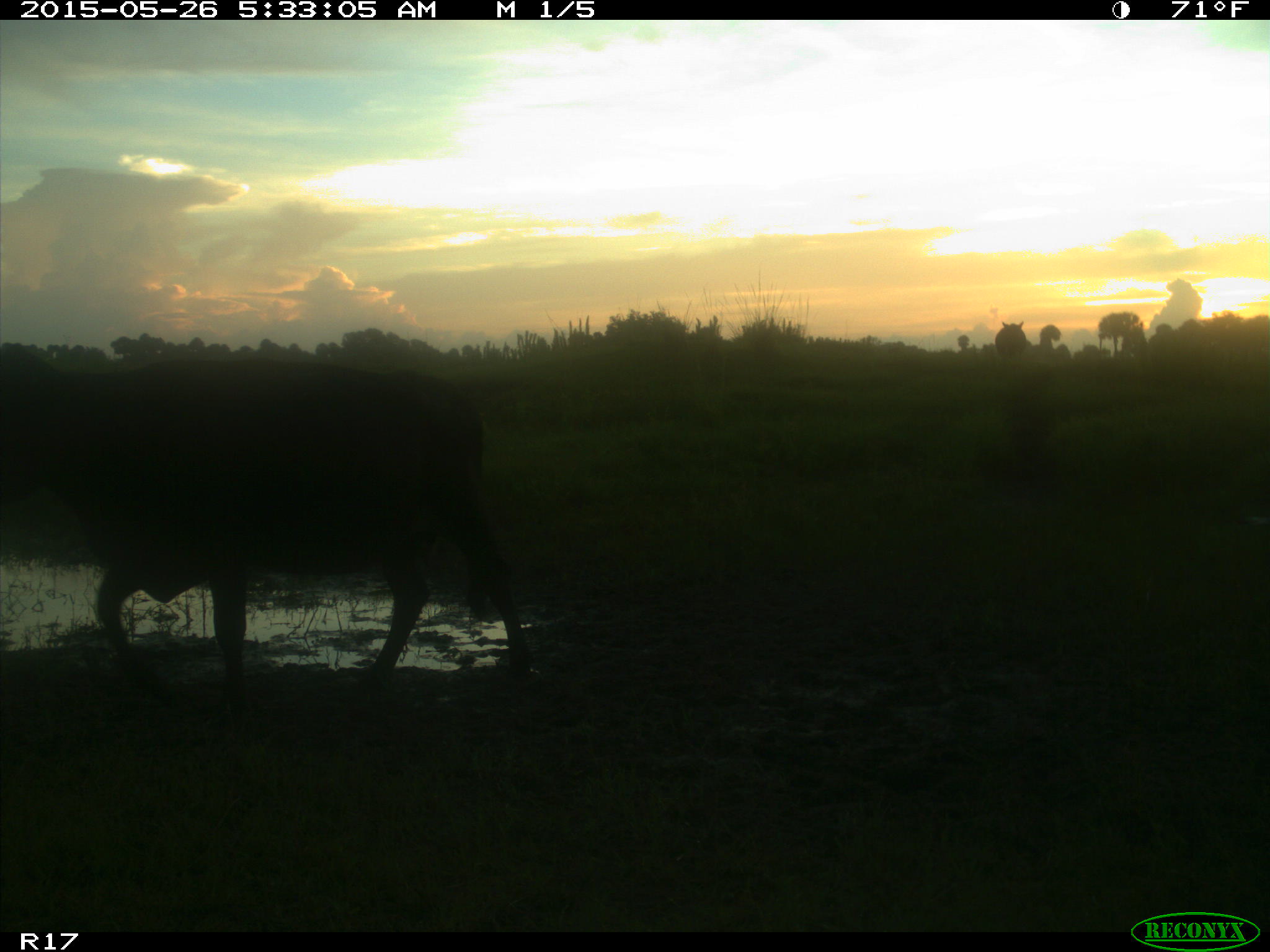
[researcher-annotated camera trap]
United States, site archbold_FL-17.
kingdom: Animalia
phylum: Chordata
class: Mammalia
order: Artiodactyla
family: Bovidae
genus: Bos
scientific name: Bos taurus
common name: domestic cow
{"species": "Bos taurus (domestic cow)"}